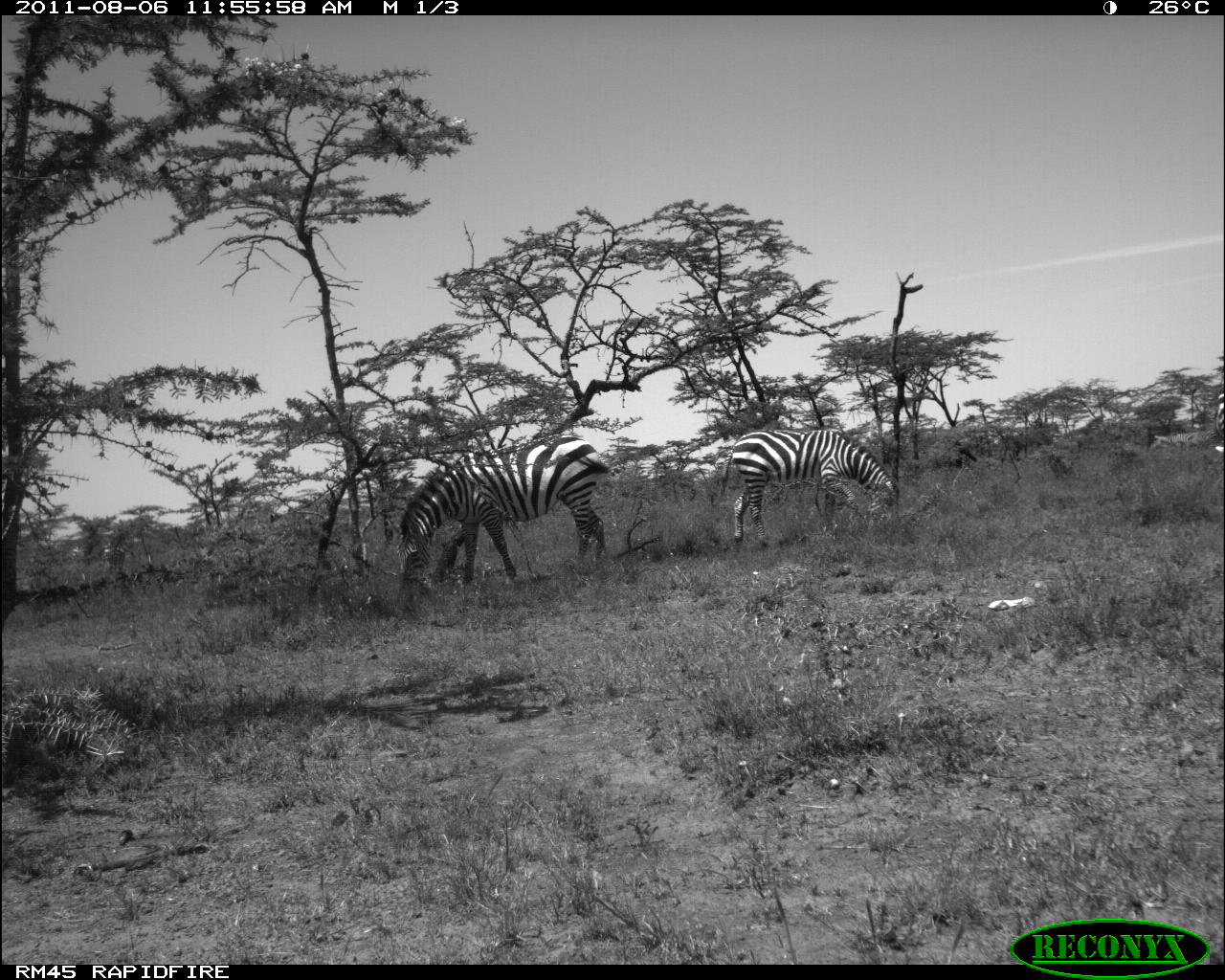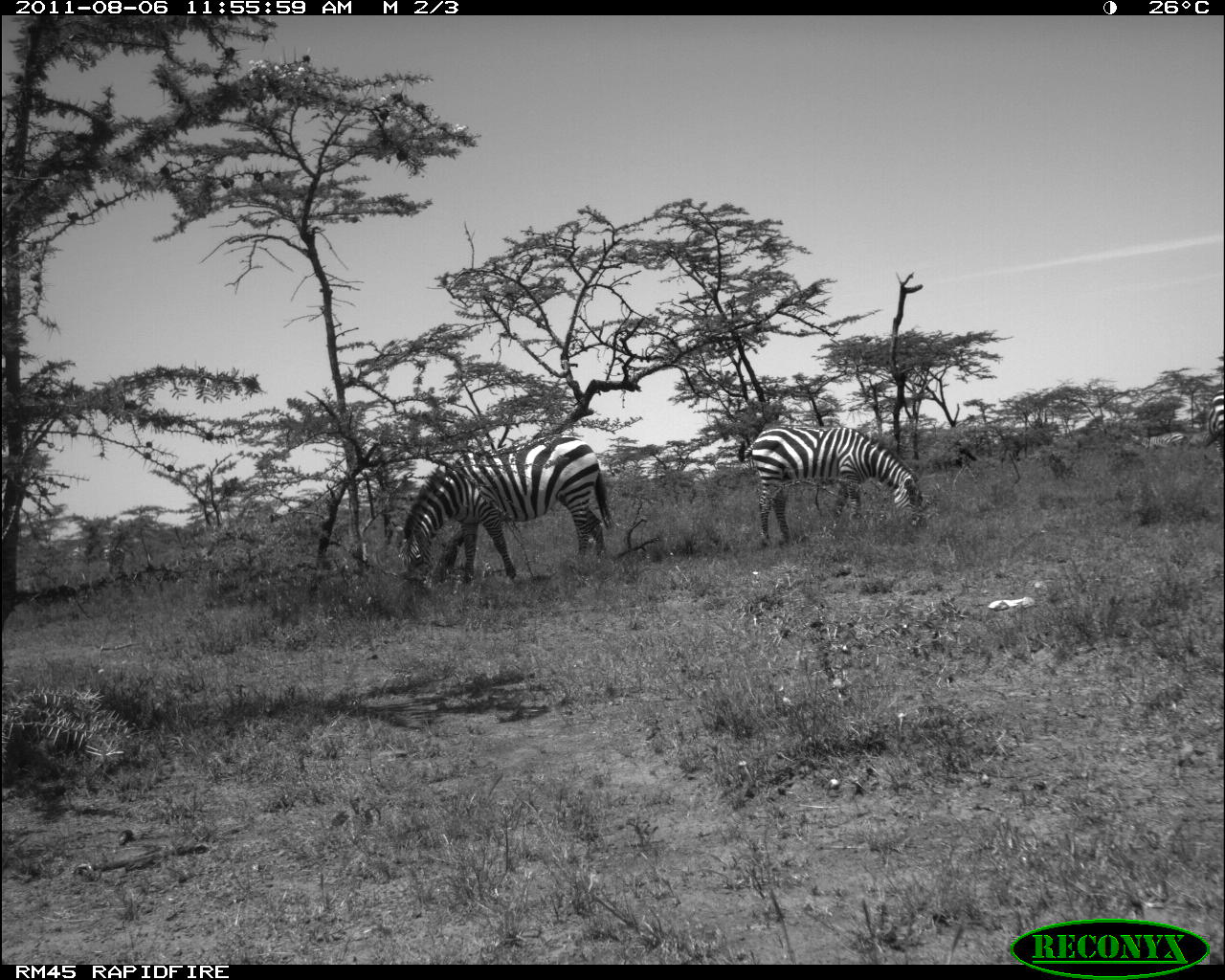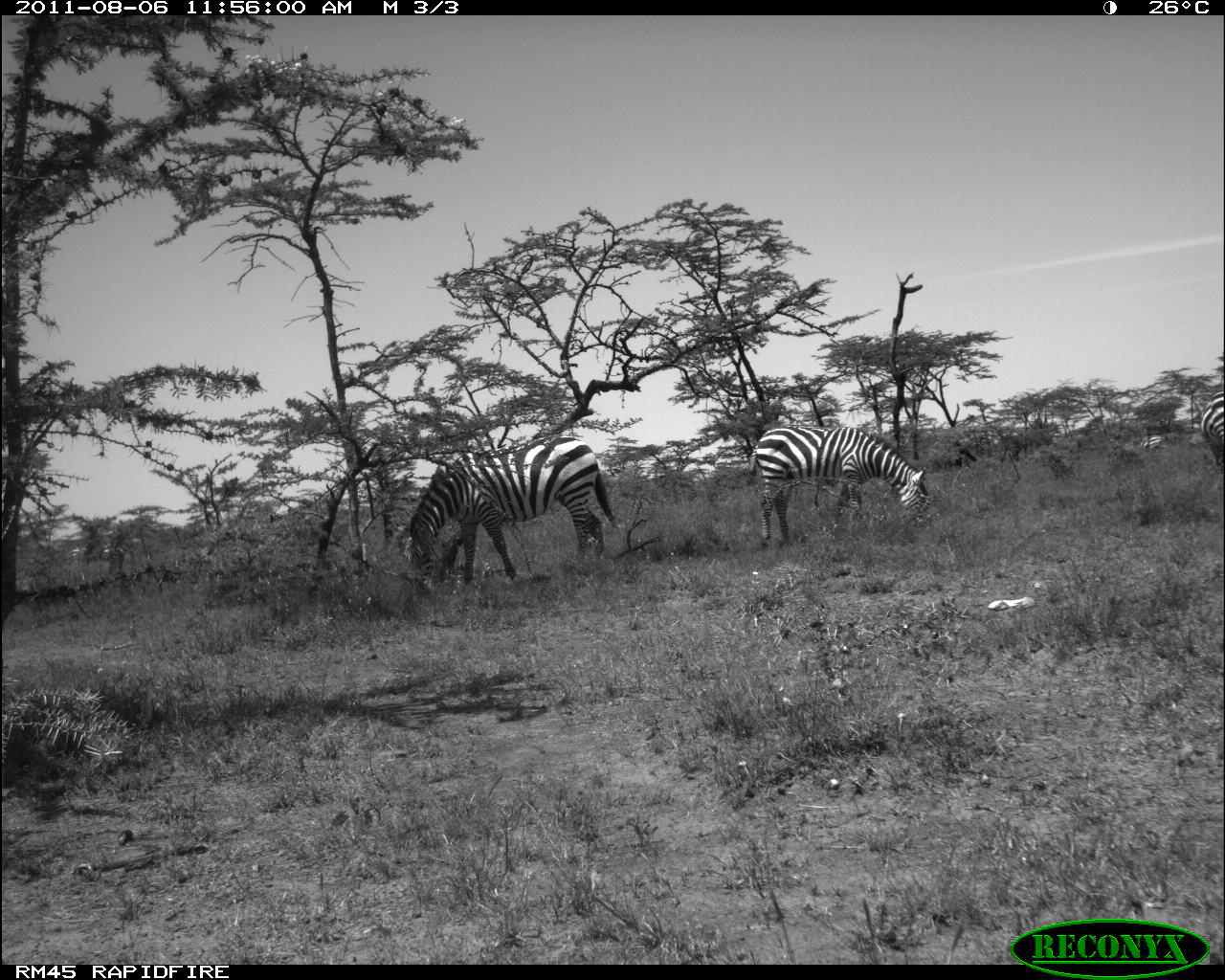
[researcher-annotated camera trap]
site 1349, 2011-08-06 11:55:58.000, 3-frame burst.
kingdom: Animalia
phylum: Chordata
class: Mammalia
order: Perissodactyla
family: Equidae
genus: Equus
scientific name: Equus quagga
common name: plains zebra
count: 6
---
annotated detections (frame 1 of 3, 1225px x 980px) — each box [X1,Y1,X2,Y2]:
equus quagga: [395,431,612,594]; [717,425,898,550]; [1214,385,1225,458]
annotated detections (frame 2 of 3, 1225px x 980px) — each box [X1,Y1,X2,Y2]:
equus quagga: [392,432,611,590]; [735,424,920,546]; [1206,389,1225,440]; [1141,432,1186,449]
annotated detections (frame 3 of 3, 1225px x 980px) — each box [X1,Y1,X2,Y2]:
equus quagga: [404,434,615,595]; [749,425,931,546]; [1201,390,1225,488]; [1137,436,1164,455]